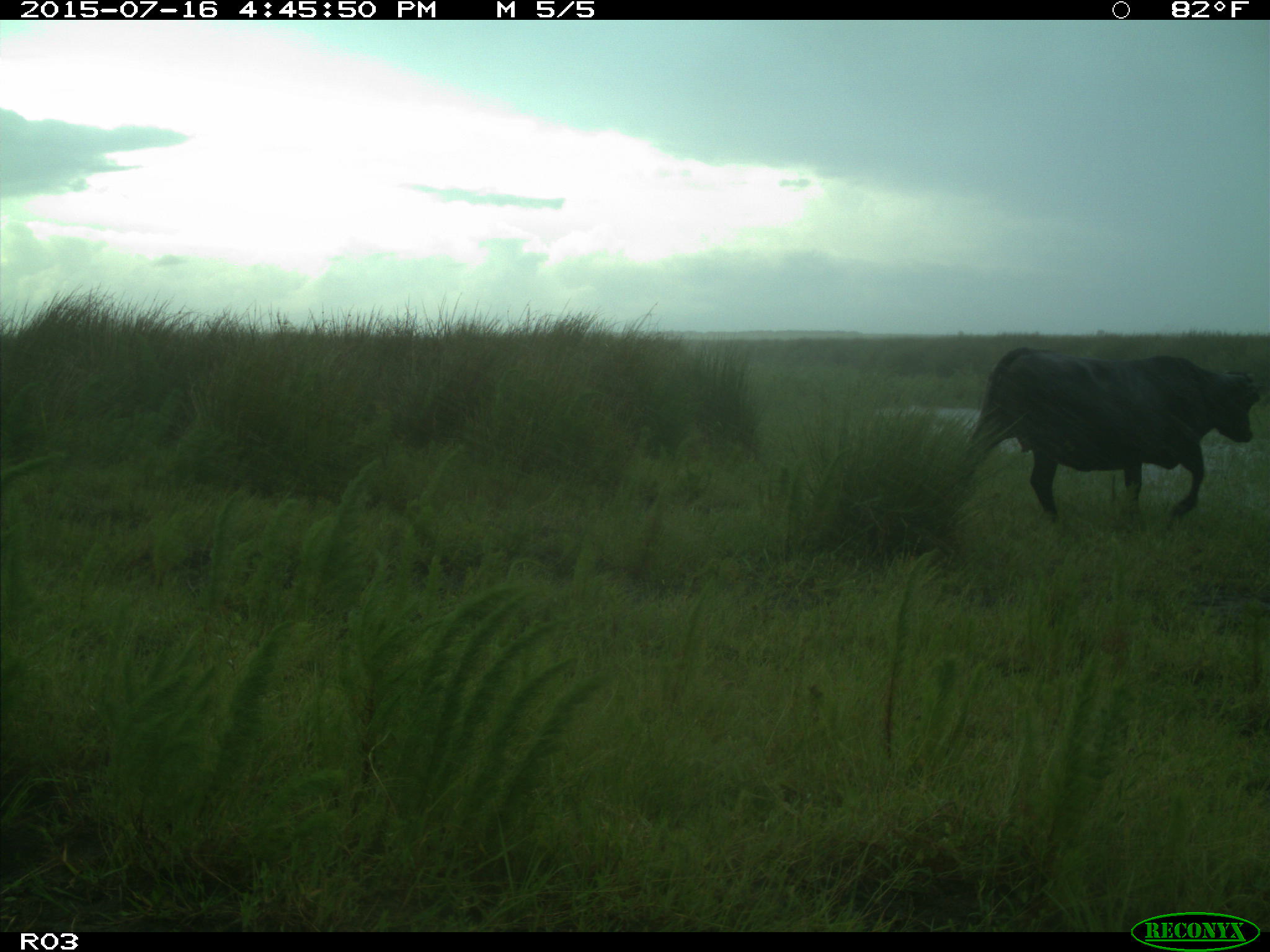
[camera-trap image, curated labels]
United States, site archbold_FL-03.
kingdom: Animalia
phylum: Chordata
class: Mammalia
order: Artiodactyla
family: Bovidae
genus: Bos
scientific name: Bos taurus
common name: domestic cow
Bos taurus (domestic cow).